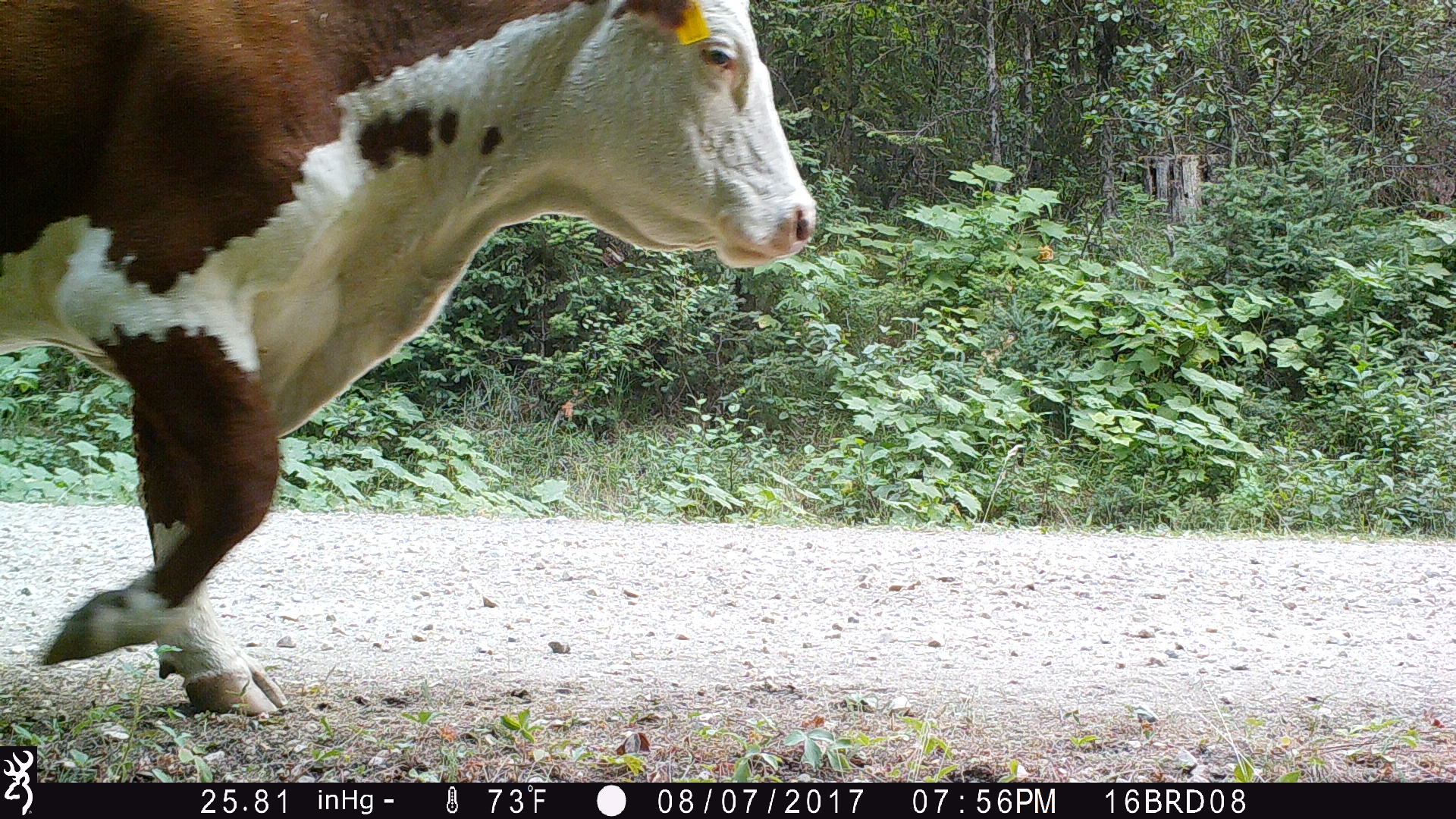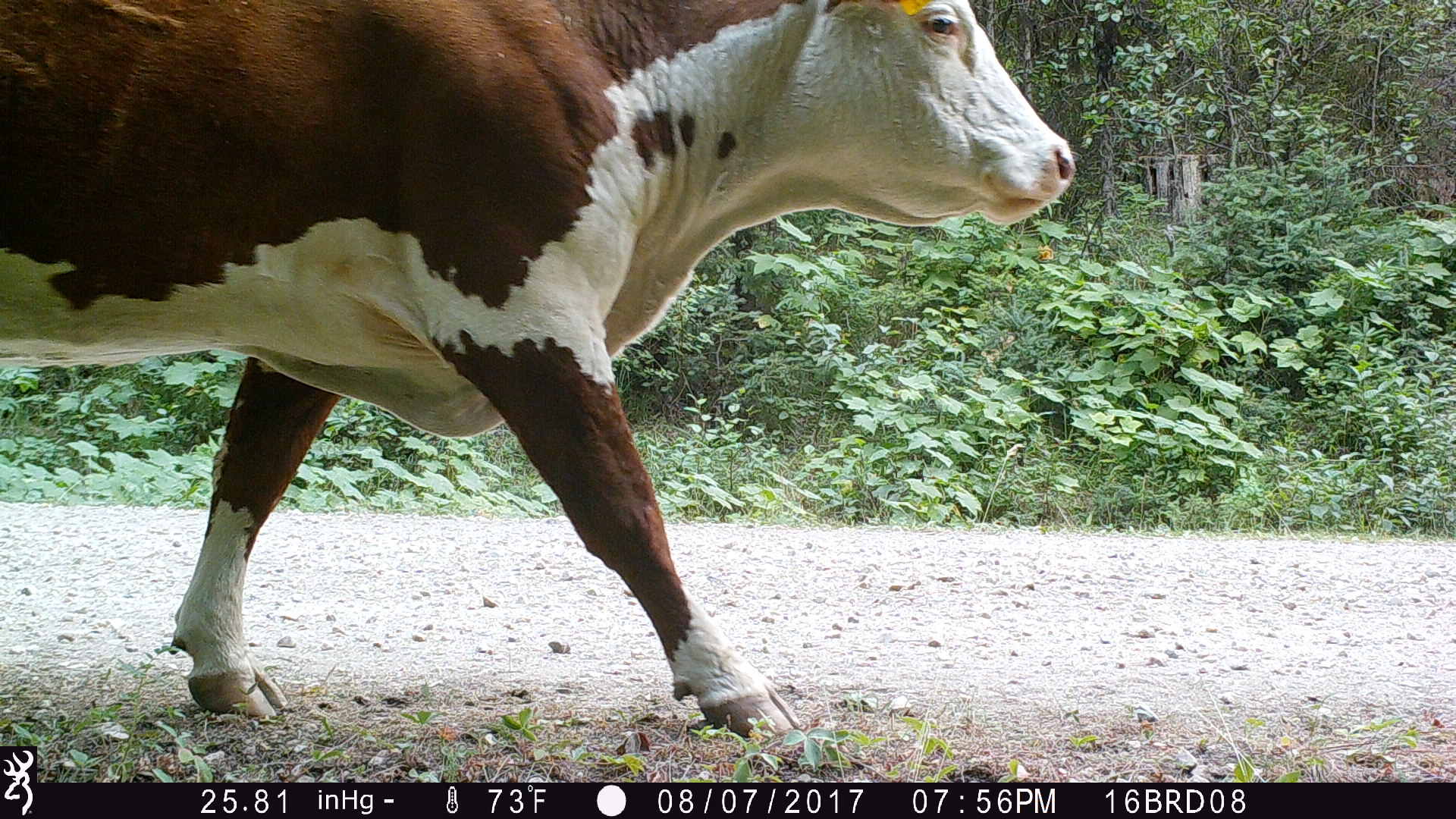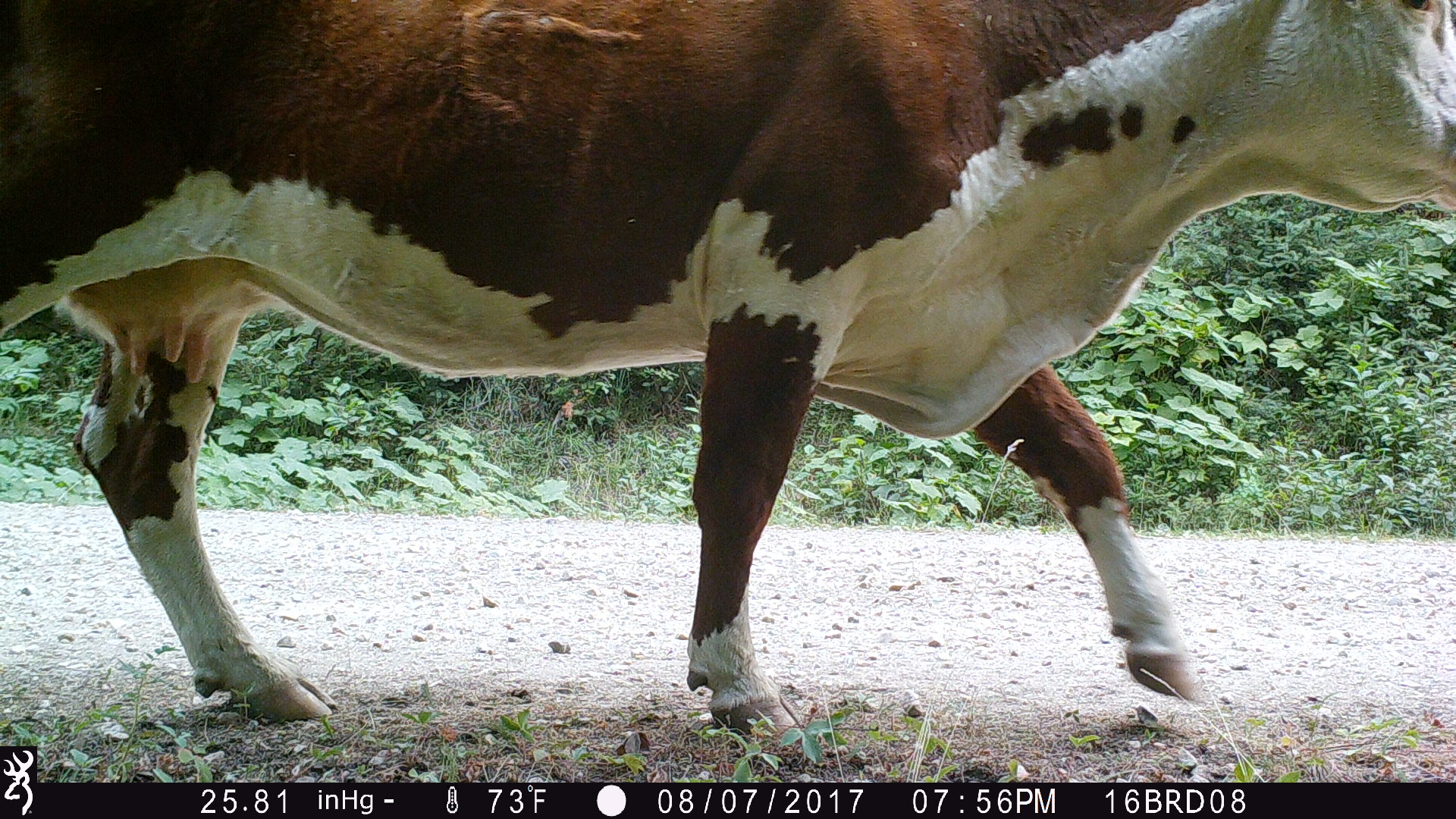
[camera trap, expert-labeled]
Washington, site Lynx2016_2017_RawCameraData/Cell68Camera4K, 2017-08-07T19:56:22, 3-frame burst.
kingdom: Animalia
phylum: Chordata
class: Mammalia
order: Artiodactyla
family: Bovidae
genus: Bos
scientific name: Bos taurus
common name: domestic cattle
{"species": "domestic cattle (Bos taurus)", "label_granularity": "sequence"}